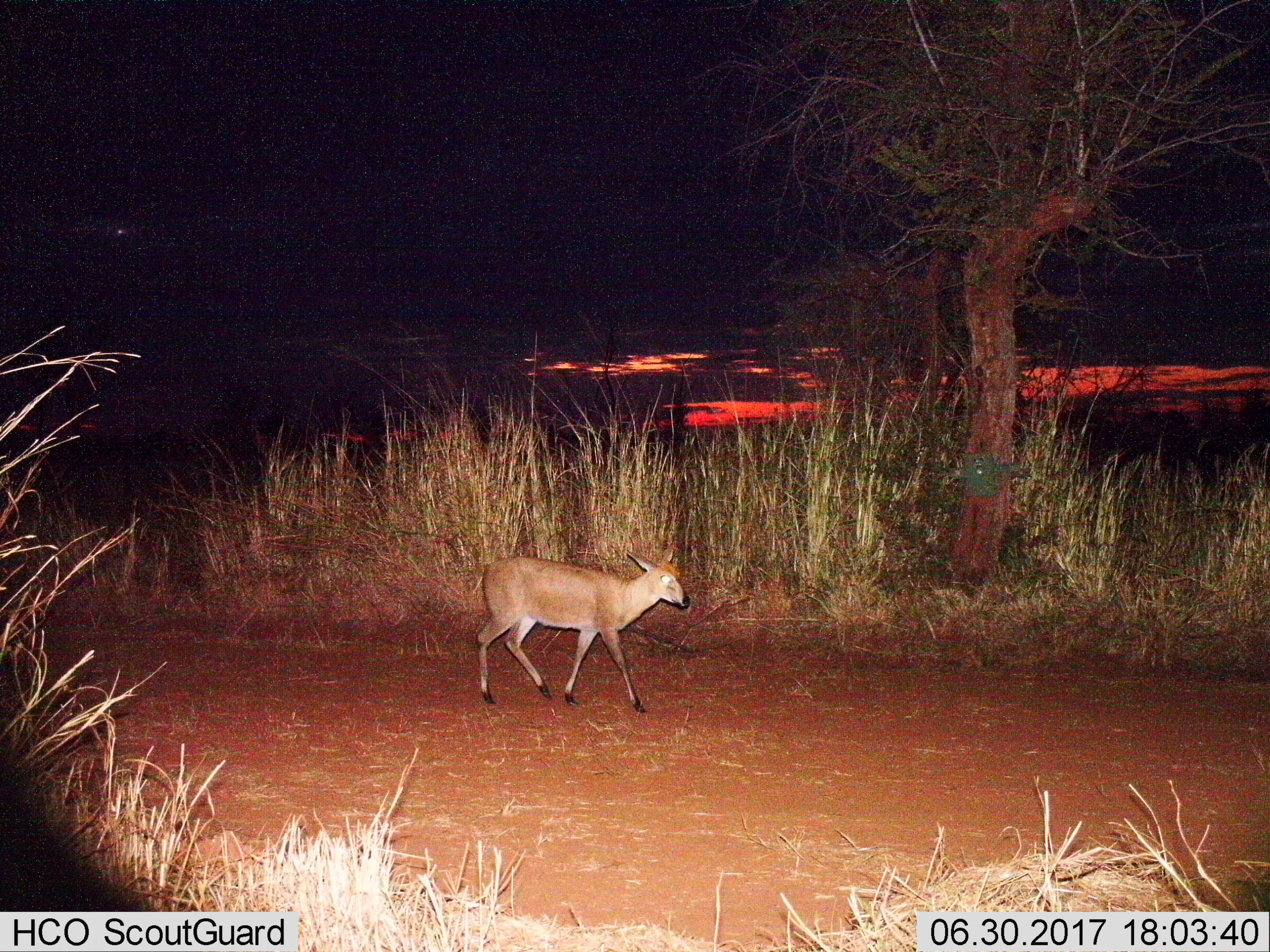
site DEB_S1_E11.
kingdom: Animalia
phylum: Chordata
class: Mammalia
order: Artiodactyla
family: Bovidae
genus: Sylvicapra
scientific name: Sylvicapra grimmia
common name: common duiker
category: duikercommongrey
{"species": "duikercommongrey (common duiker) (Sylvicapra grimmia)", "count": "1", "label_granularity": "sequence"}